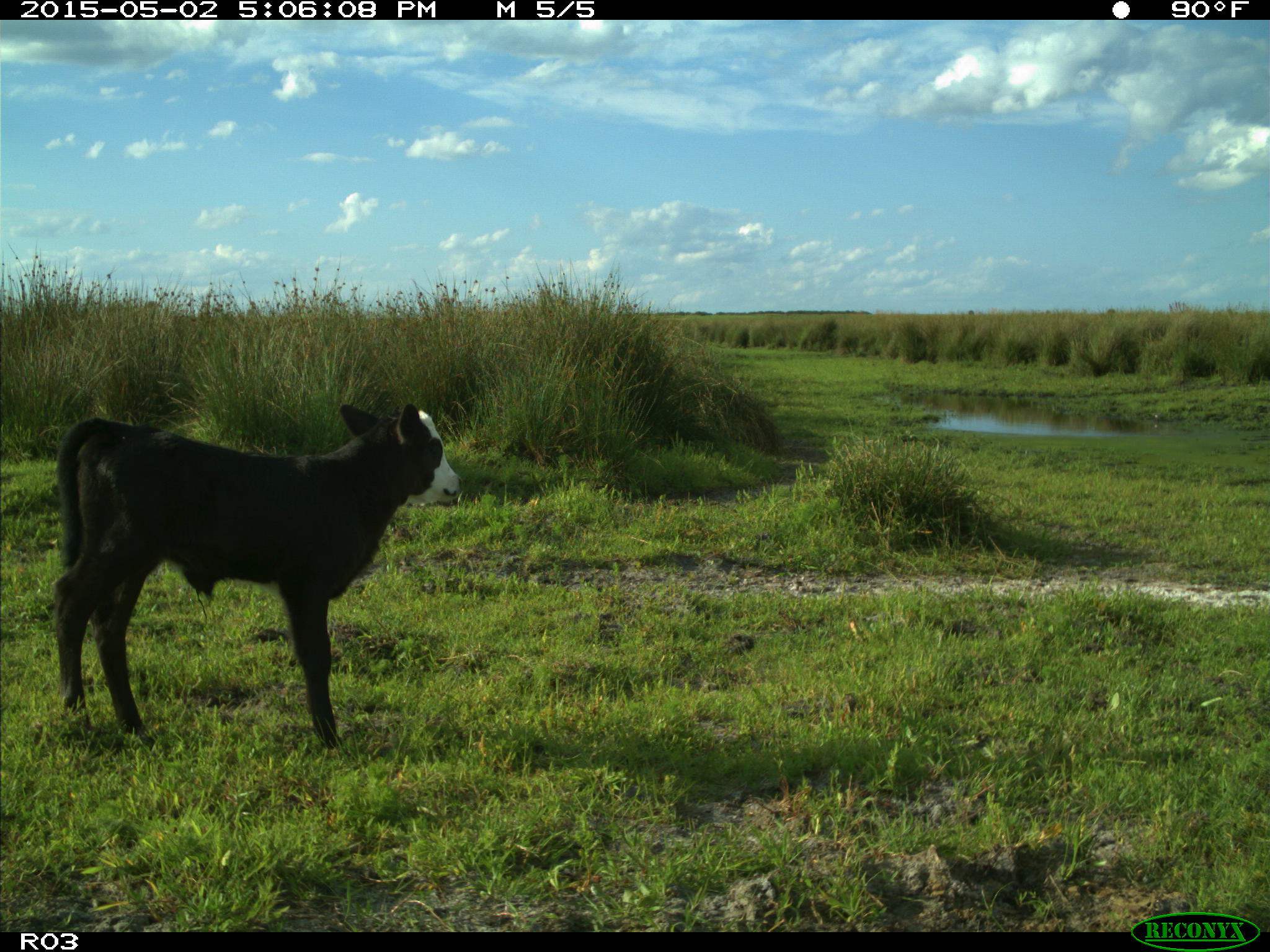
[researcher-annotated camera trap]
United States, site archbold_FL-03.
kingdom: Animalia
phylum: Chordata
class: Mammalia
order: Artiodactyla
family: Bovidae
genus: Bos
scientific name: Bos taurus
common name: domestic cow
Bos taurus (domestic cow).